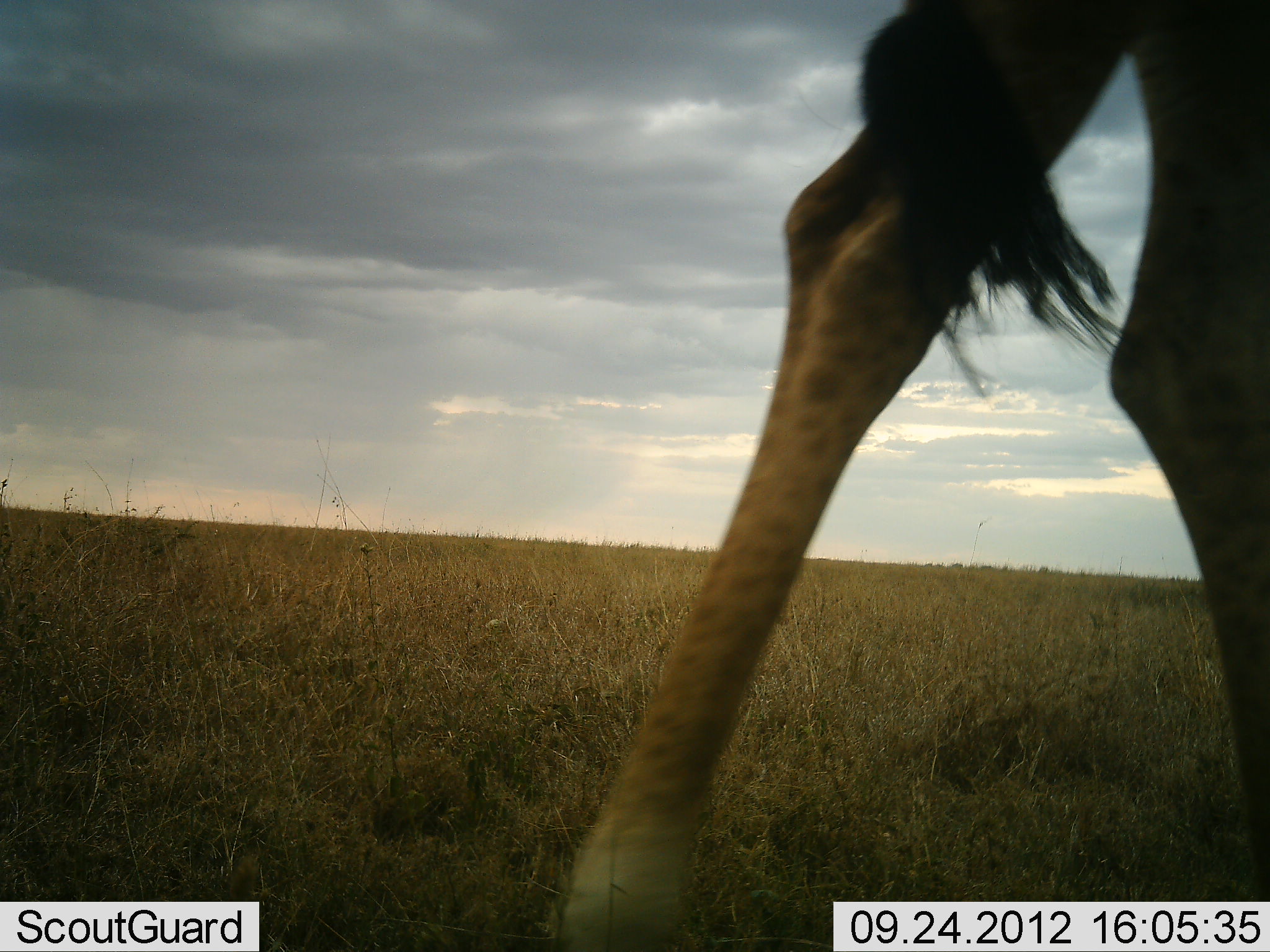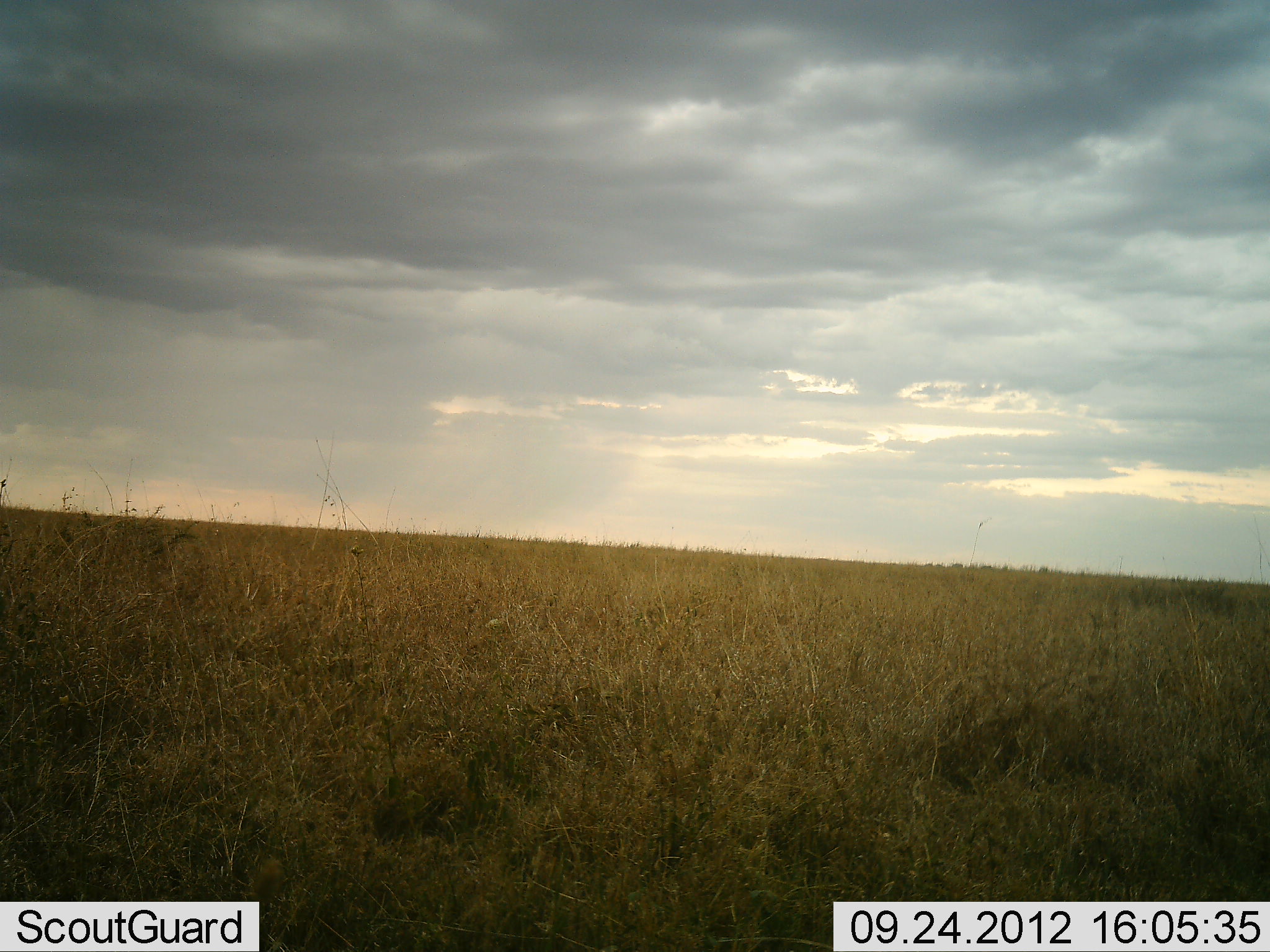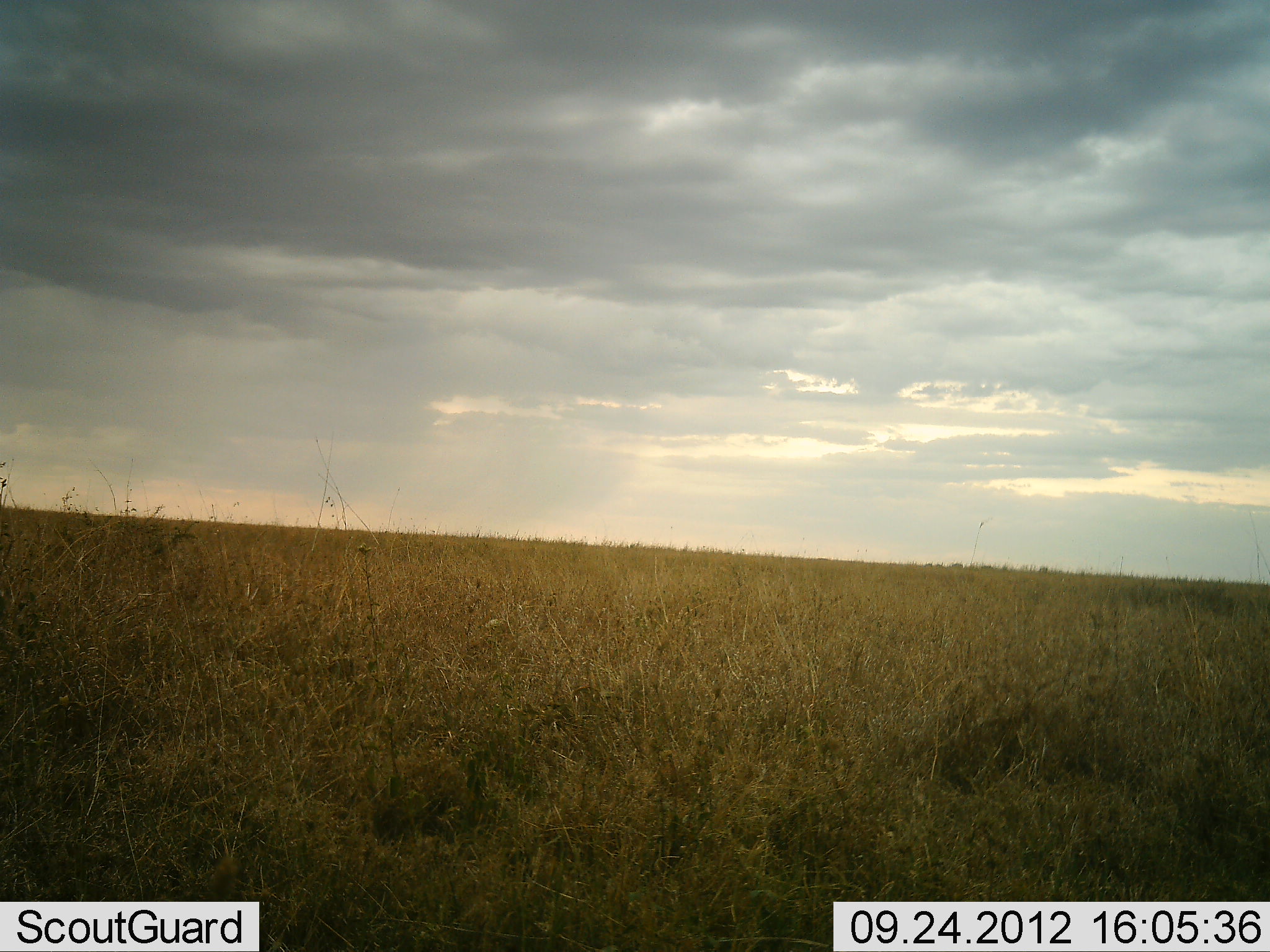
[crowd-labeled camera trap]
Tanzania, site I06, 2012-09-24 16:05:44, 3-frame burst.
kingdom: Animalia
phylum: Chordata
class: Mammalia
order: Artiodactyla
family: Giraffidae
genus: Giraffa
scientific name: Giraffa camelopardalis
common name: giraffe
Giraffe (Giraffa camelopardalis), count 1. Behavior (volunteer vote fractions): standing 0%, resting 0%, moving 100%, interacting 0%. Young present (vote fraction): 0%. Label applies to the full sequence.